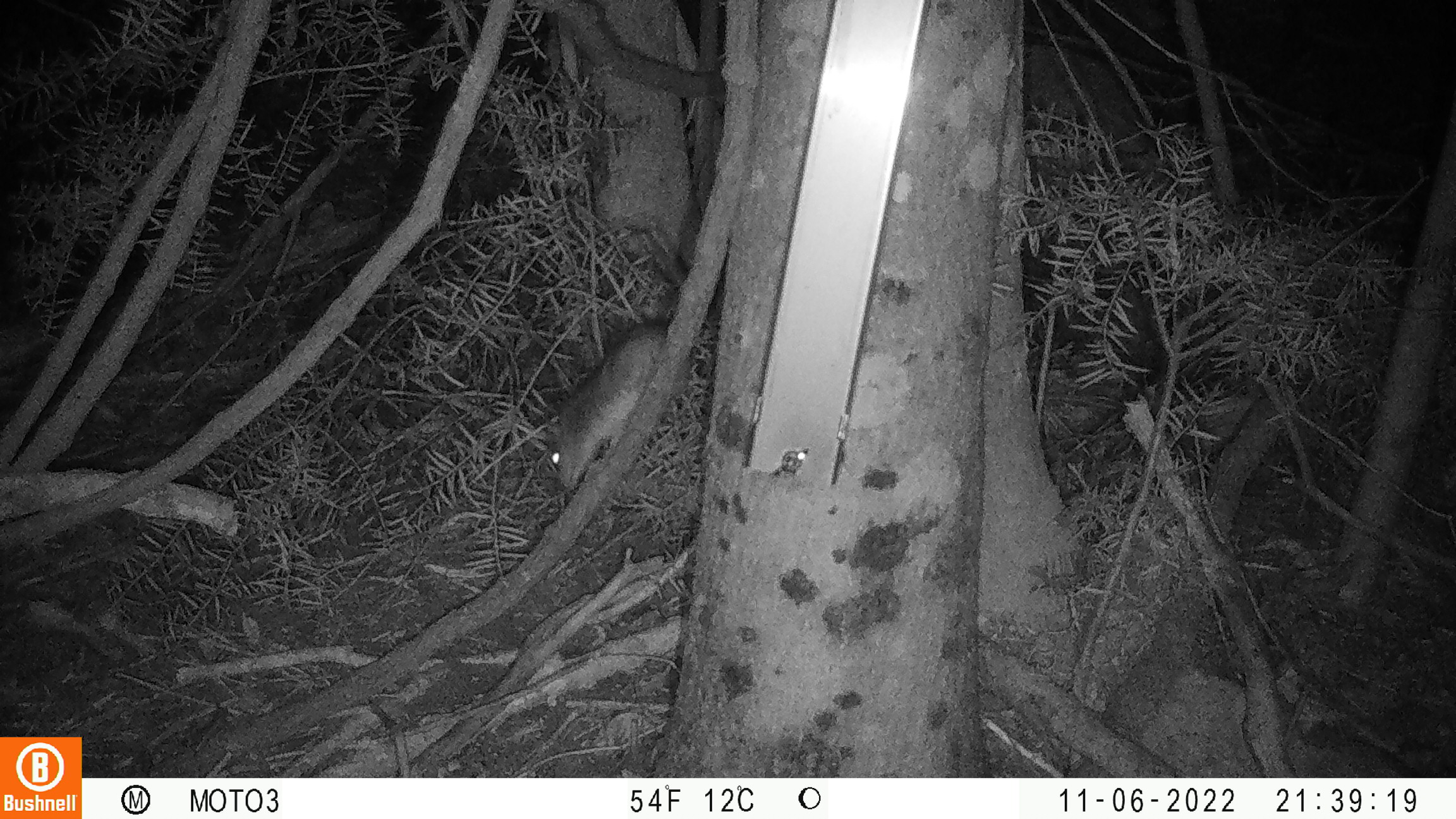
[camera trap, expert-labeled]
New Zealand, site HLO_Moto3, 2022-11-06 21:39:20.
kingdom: Animalia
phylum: Chordata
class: Mammalia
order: Rodentia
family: Muridae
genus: Rattus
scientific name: Rattus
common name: rat